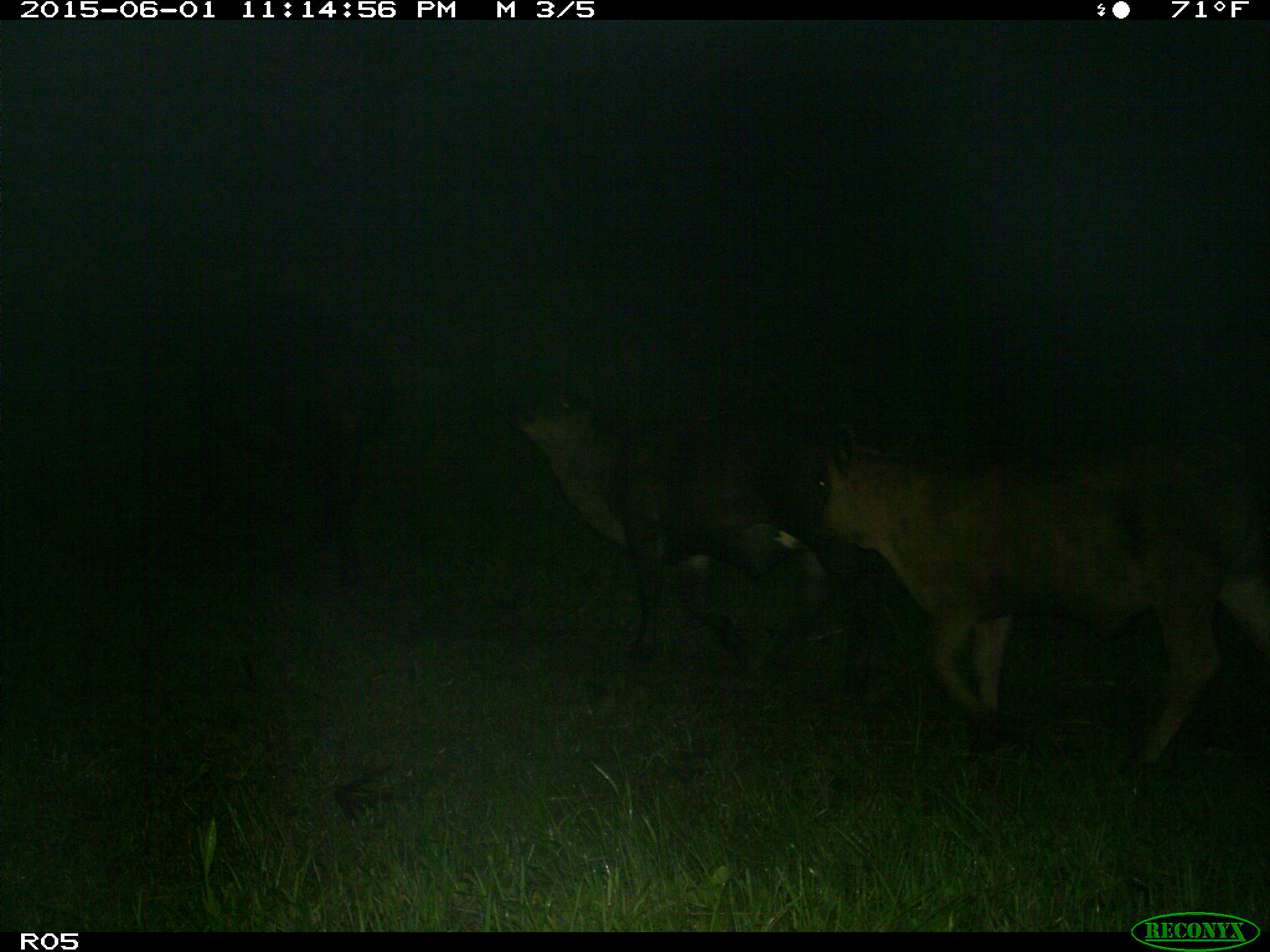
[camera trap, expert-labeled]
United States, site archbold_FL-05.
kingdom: Animalia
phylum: Chordata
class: Mammalia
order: Artiodactyla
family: Bovidae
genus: Bos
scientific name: Bos taurus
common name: domestic cow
Bos taurus (domestic cow).